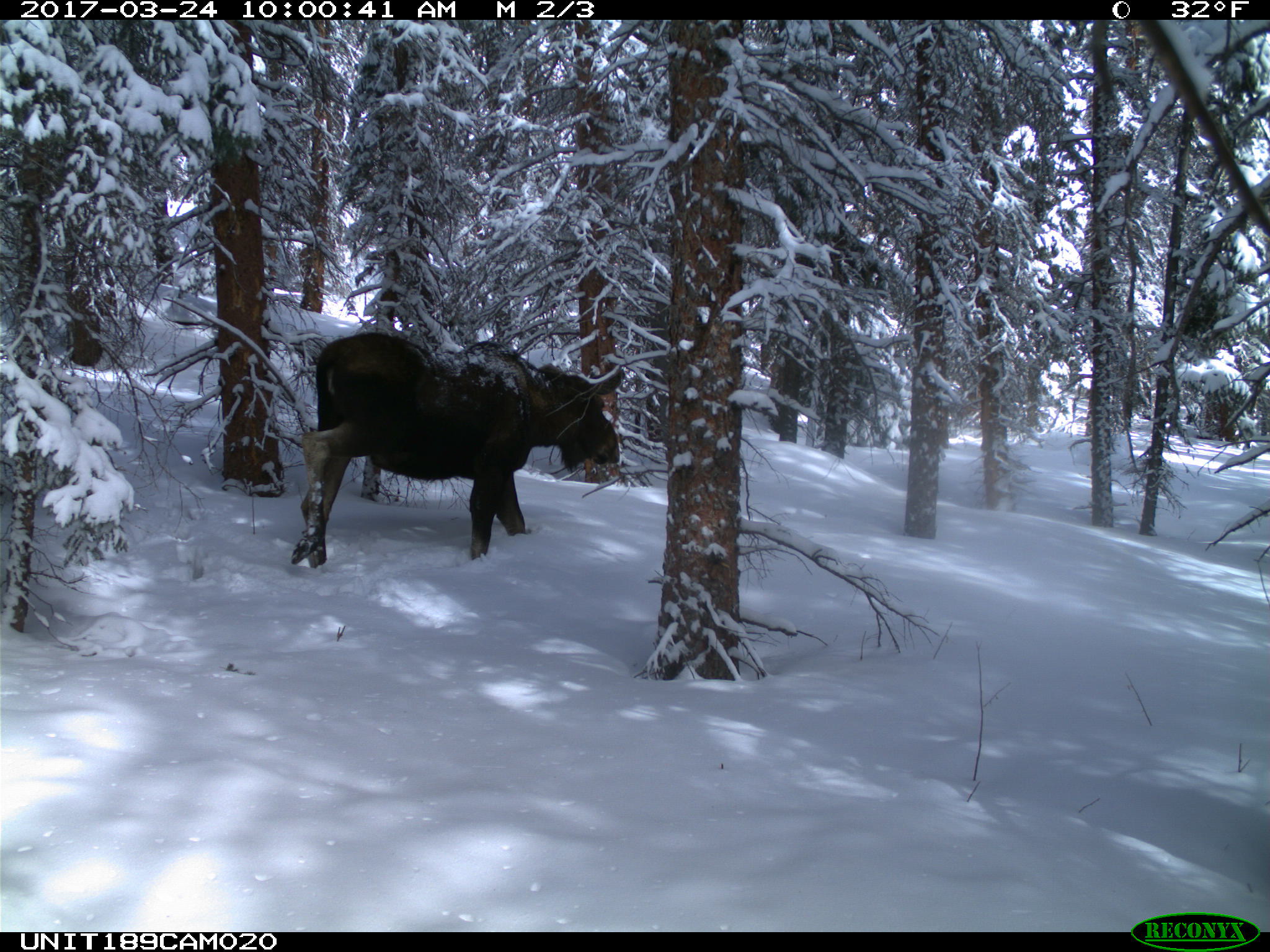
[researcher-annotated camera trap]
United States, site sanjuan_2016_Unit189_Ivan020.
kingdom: Animalia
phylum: Chordata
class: Mammalia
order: Artiodactyla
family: Cervidae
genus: Alces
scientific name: Alces alces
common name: moose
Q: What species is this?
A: Alces alces (moose).